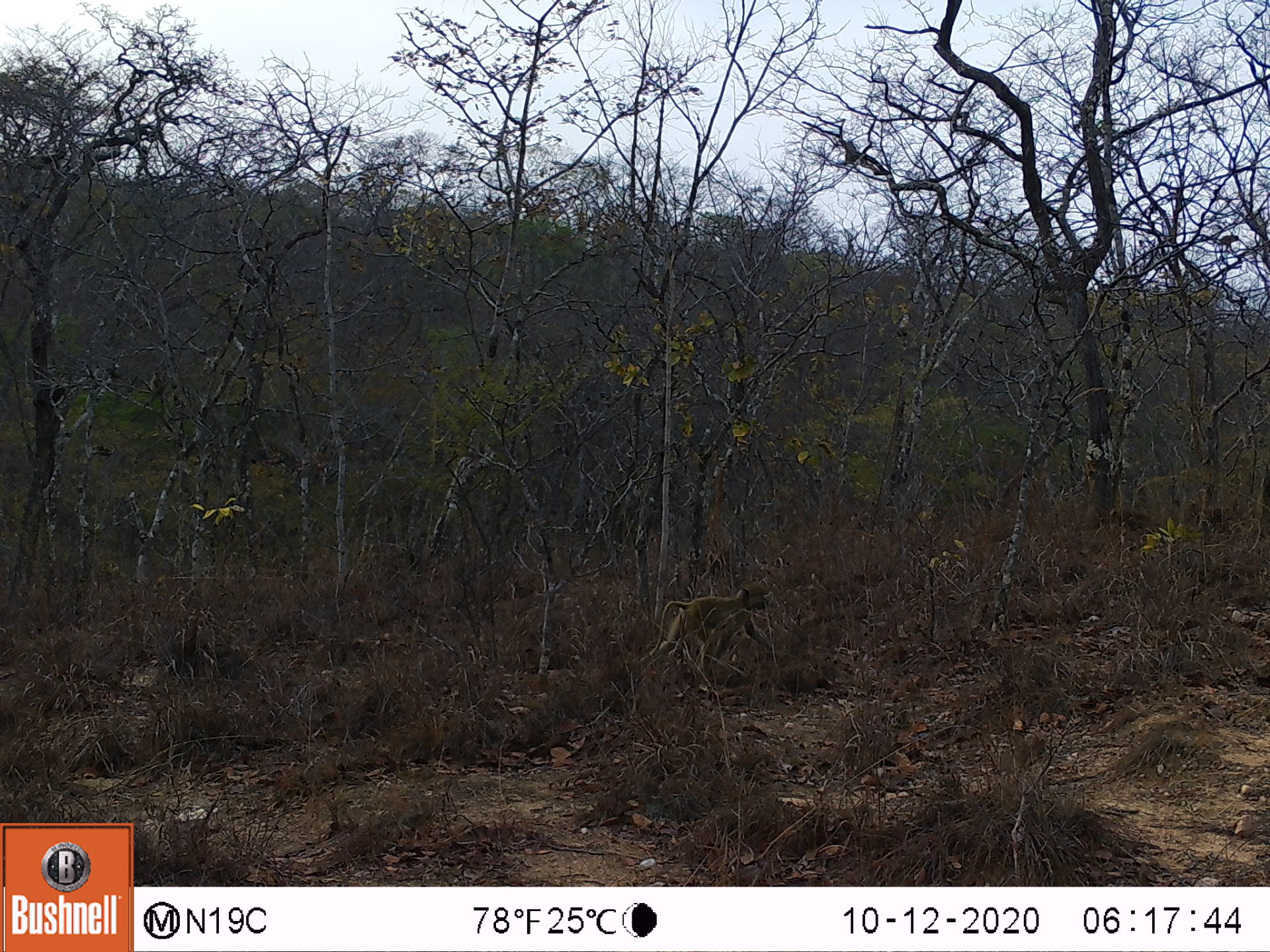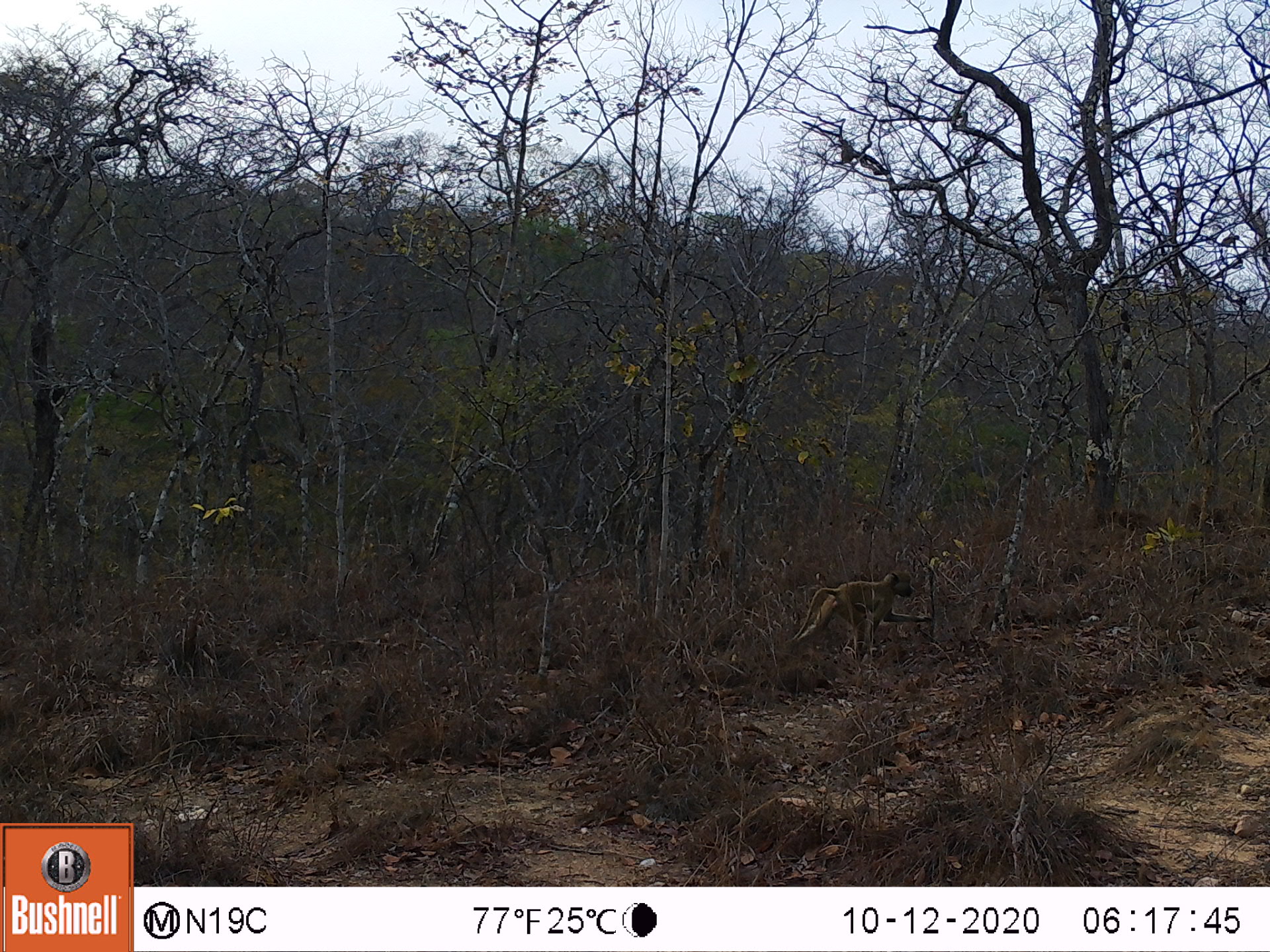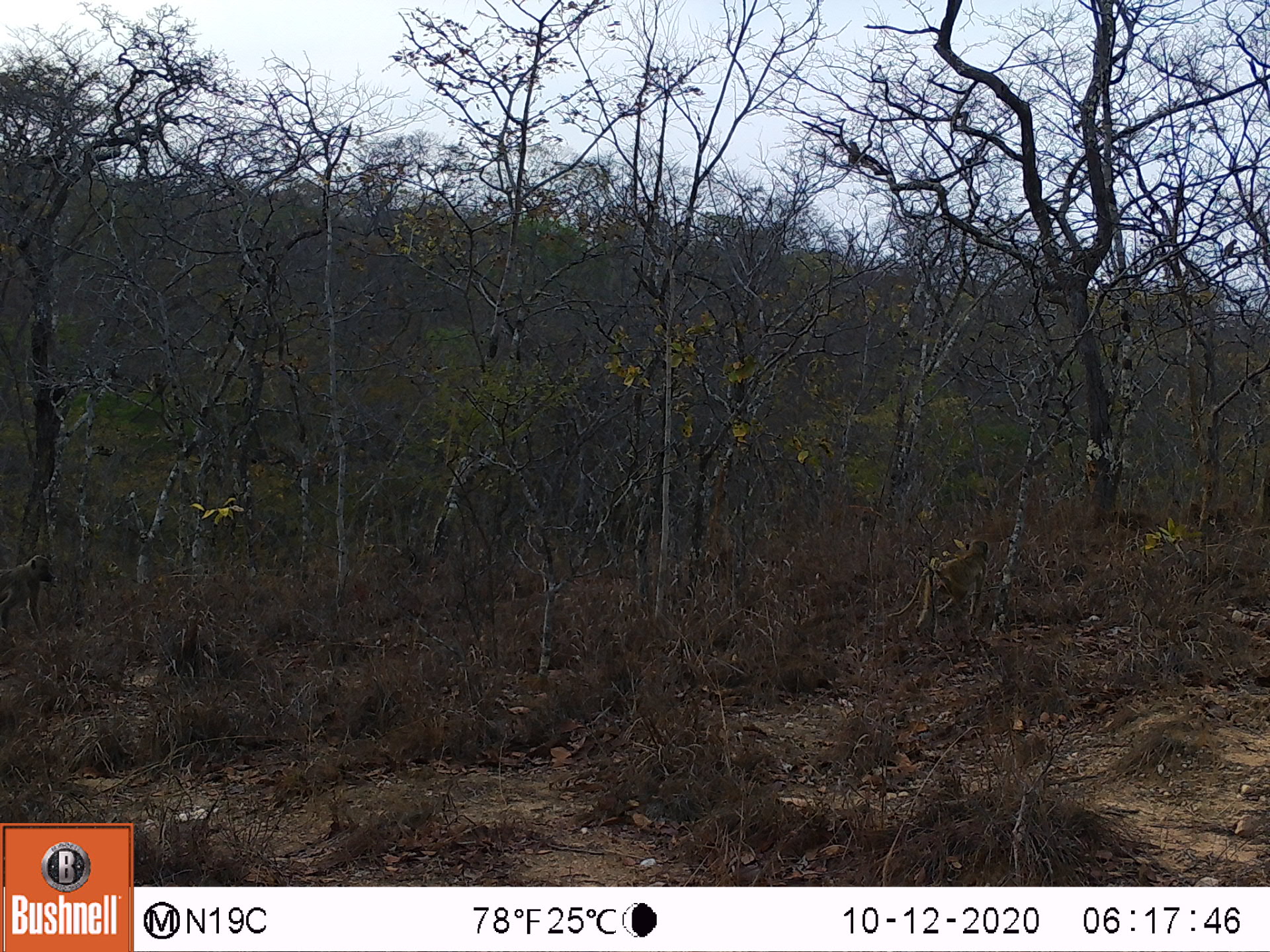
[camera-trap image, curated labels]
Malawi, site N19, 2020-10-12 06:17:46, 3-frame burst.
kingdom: Animalia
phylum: Chordata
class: Mammalia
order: Primates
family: Cercopithecidae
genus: Papio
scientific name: Papio cynocephalus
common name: yellow baboon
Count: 1.